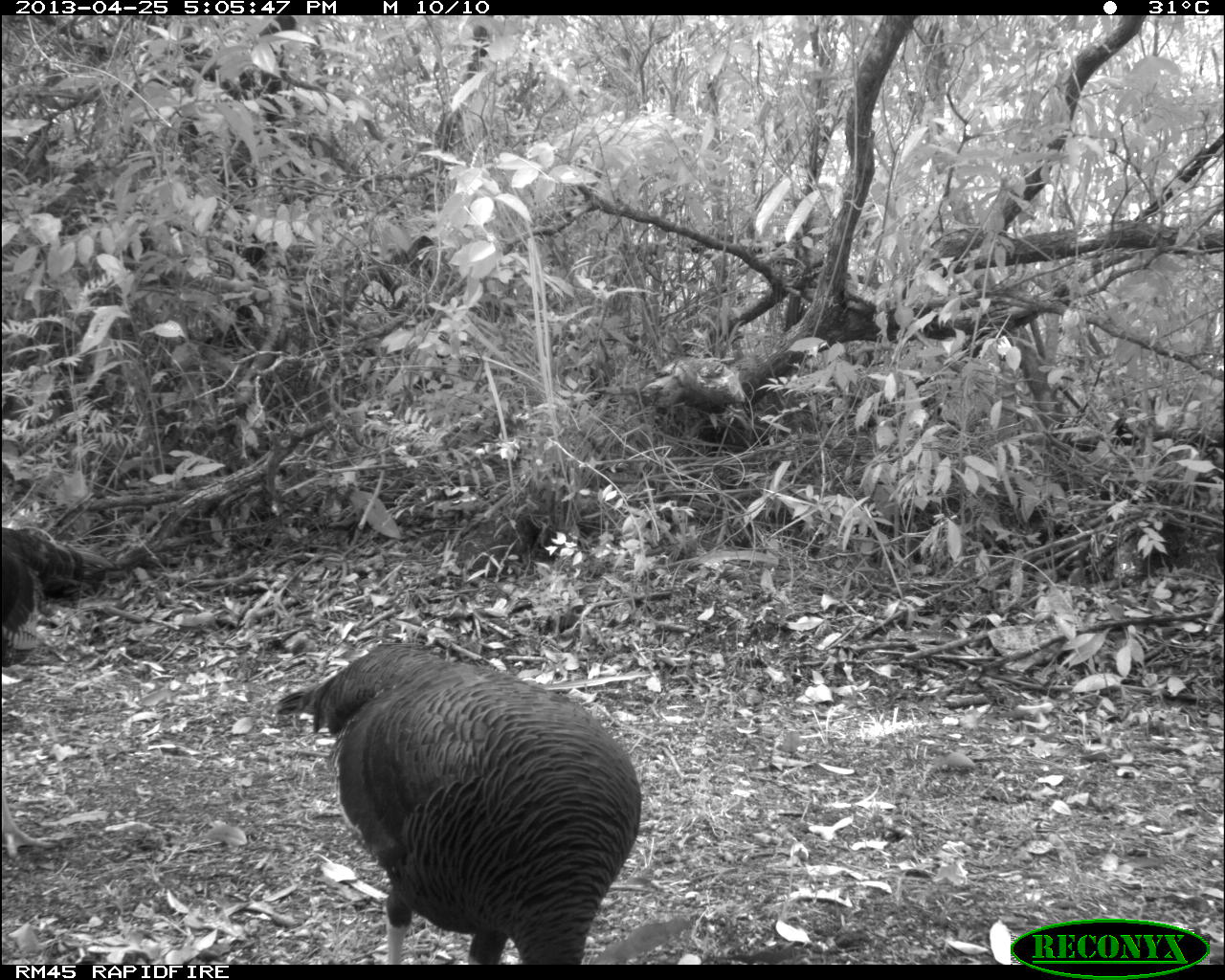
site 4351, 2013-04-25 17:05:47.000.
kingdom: Animalia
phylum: Chordata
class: Aves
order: Galliformes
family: Phasianidae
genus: Meleagris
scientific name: Meleagris ocellata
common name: ocellated turkey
Meleagris ocellata (ocellated turkey), count 3.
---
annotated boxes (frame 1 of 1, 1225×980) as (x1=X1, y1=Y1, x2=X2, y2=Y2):
meleagris ocellata: (x1=273, y1=642, x2=642, y2=964); (x1=1, y1=526, x2=124, y2=668)